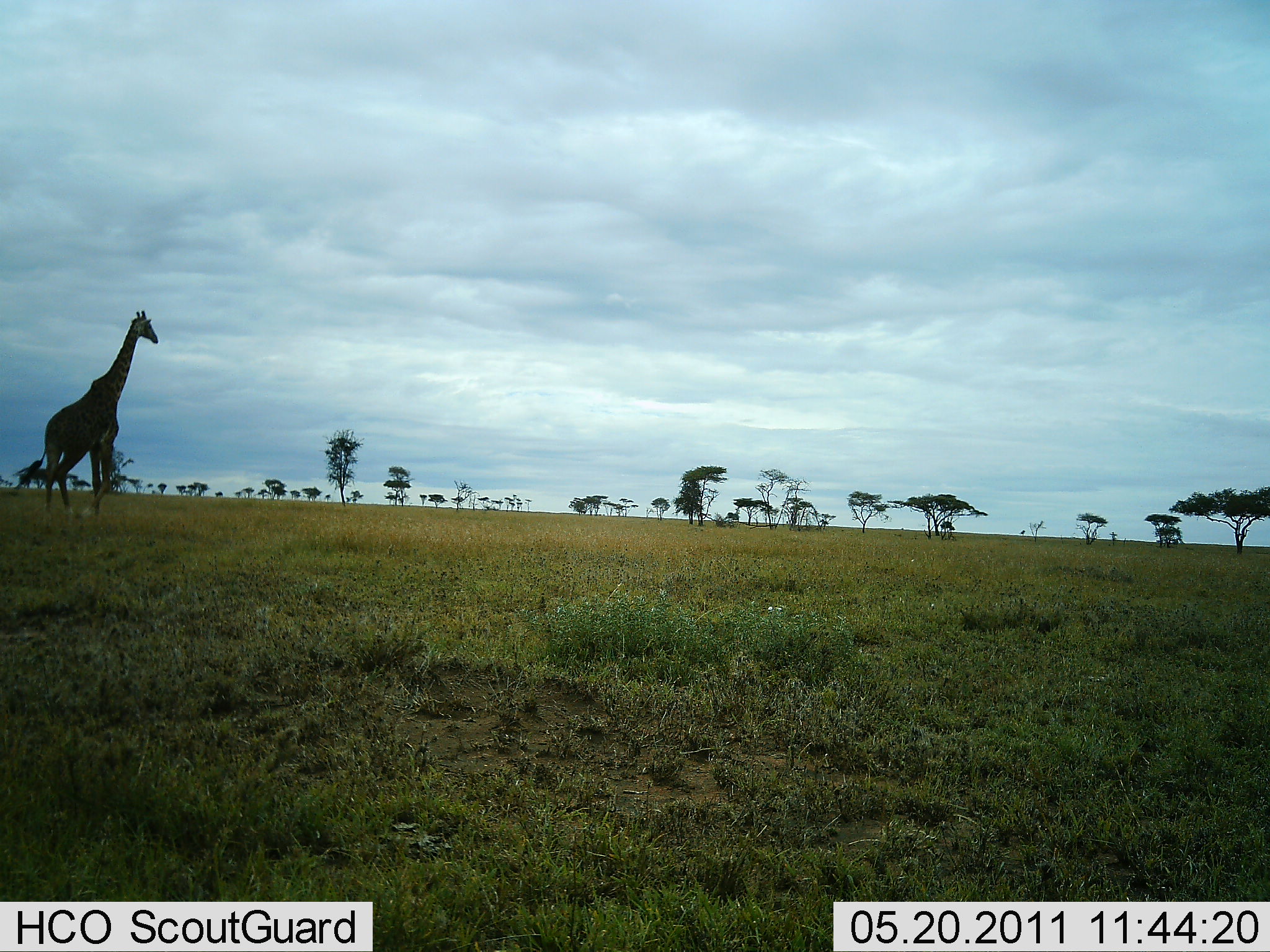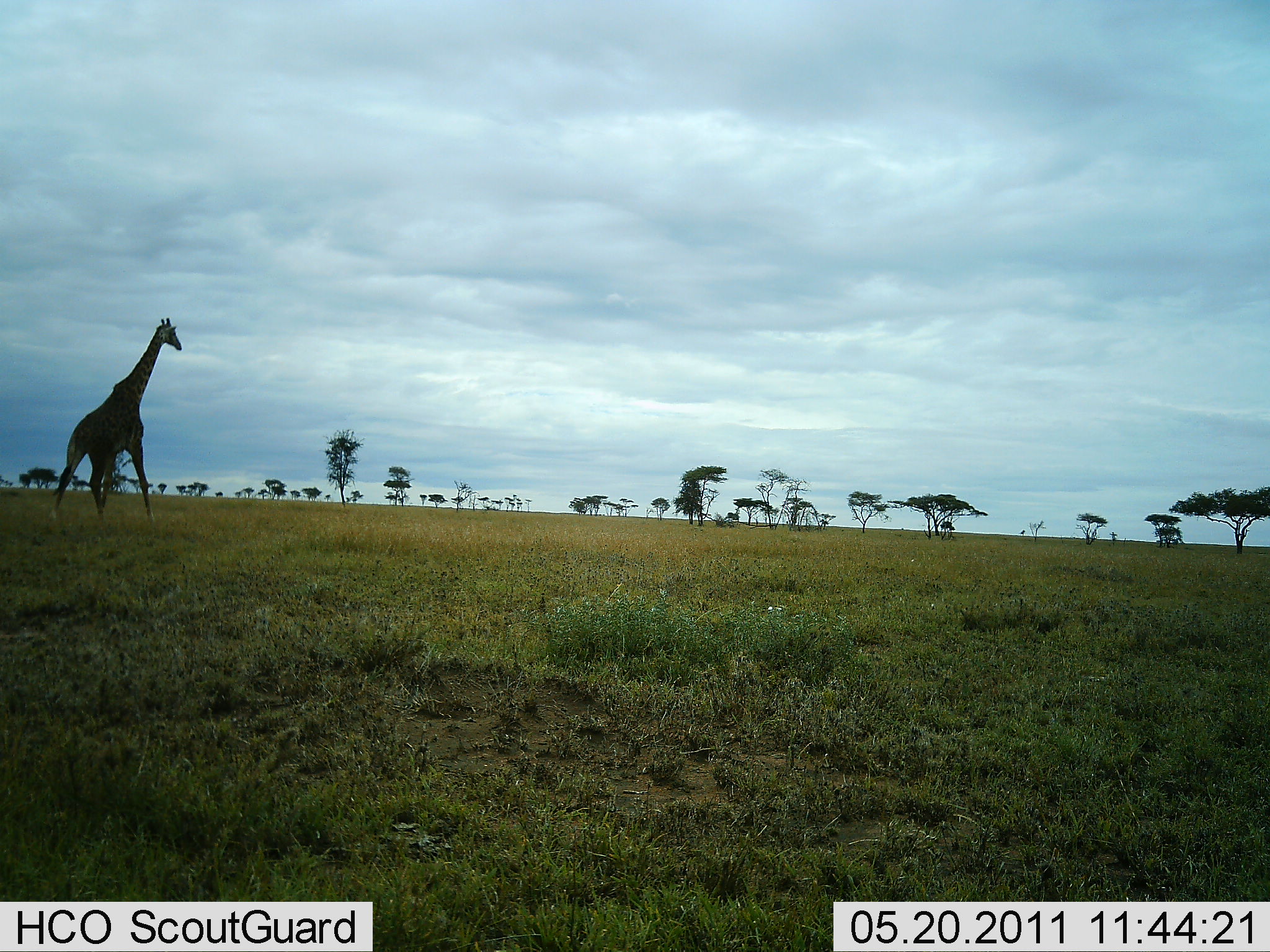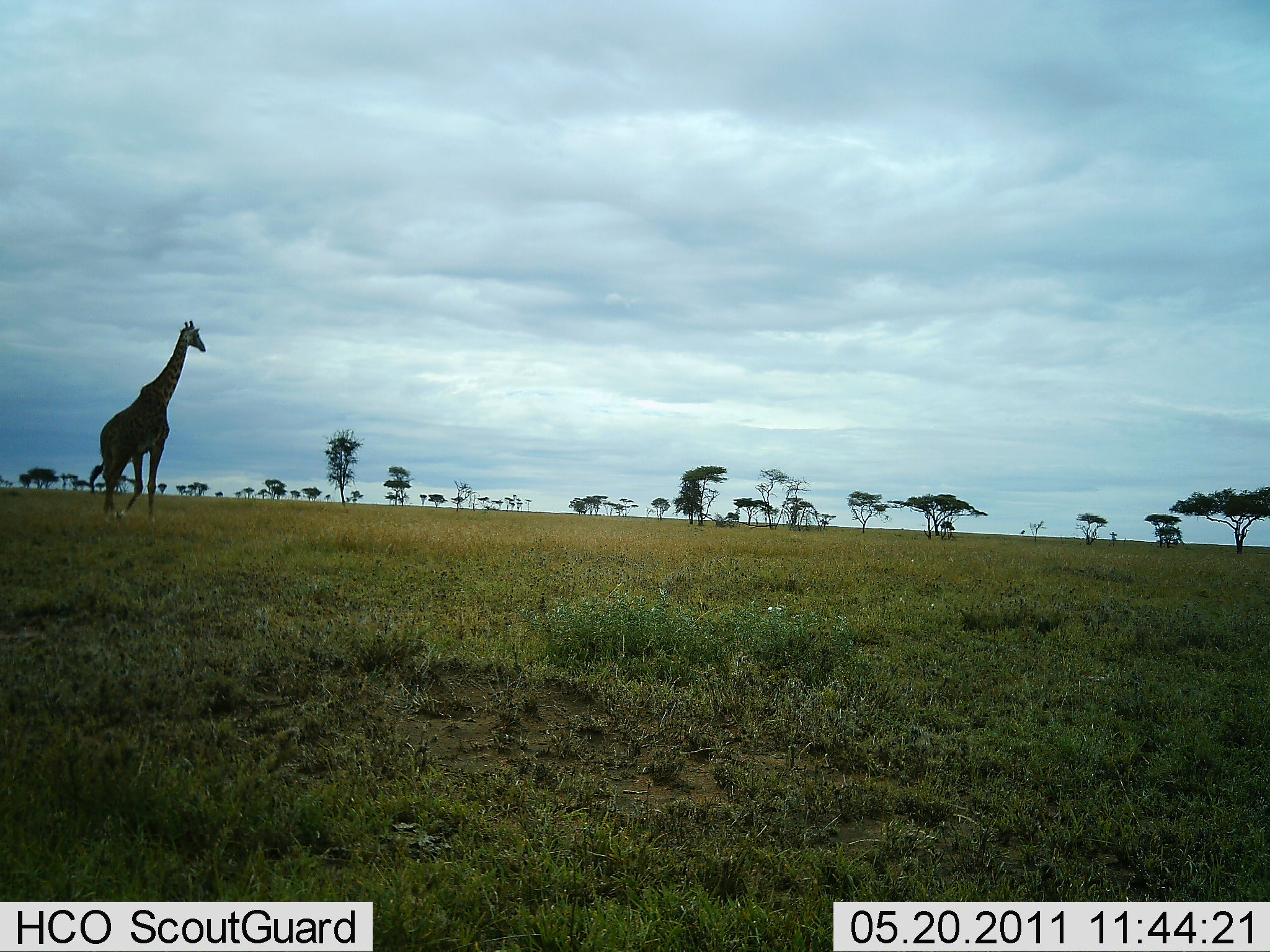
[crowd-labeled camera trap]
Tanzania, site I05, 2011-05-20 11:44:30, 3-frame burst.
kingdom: Animalia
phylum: Chordata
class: Mammalia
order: Artiodactyla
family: Giraffidae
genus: Giraffa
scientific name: Giraffa camelopardalis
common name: giraffe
Giraffe (Giraffa camelopardalis), count 1. Behavior (volunteer vote fractions): standing 15%, resting 0%, moving 92%, interacting 0%. Young present (vote fraction): 0%. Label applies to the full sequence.